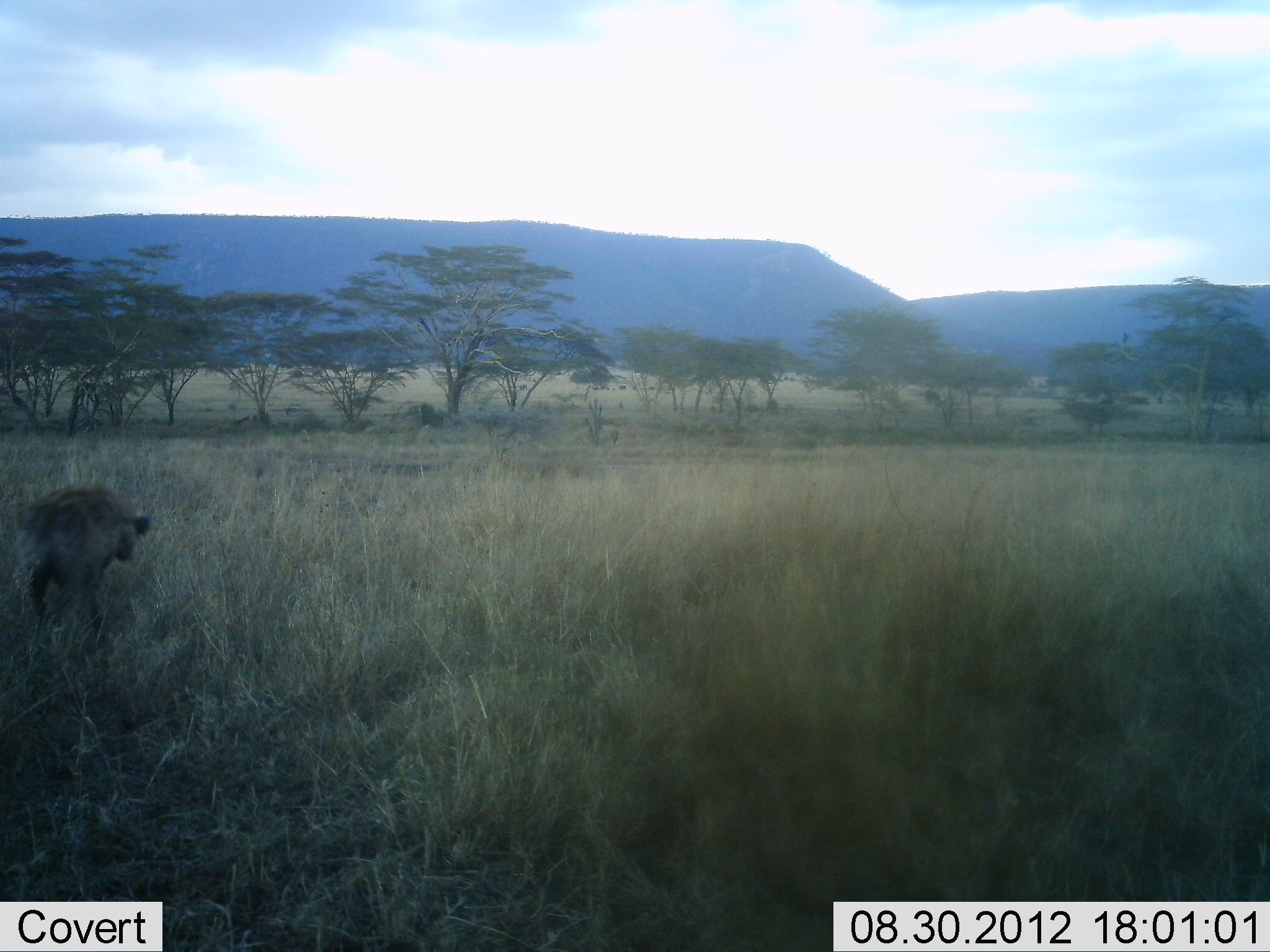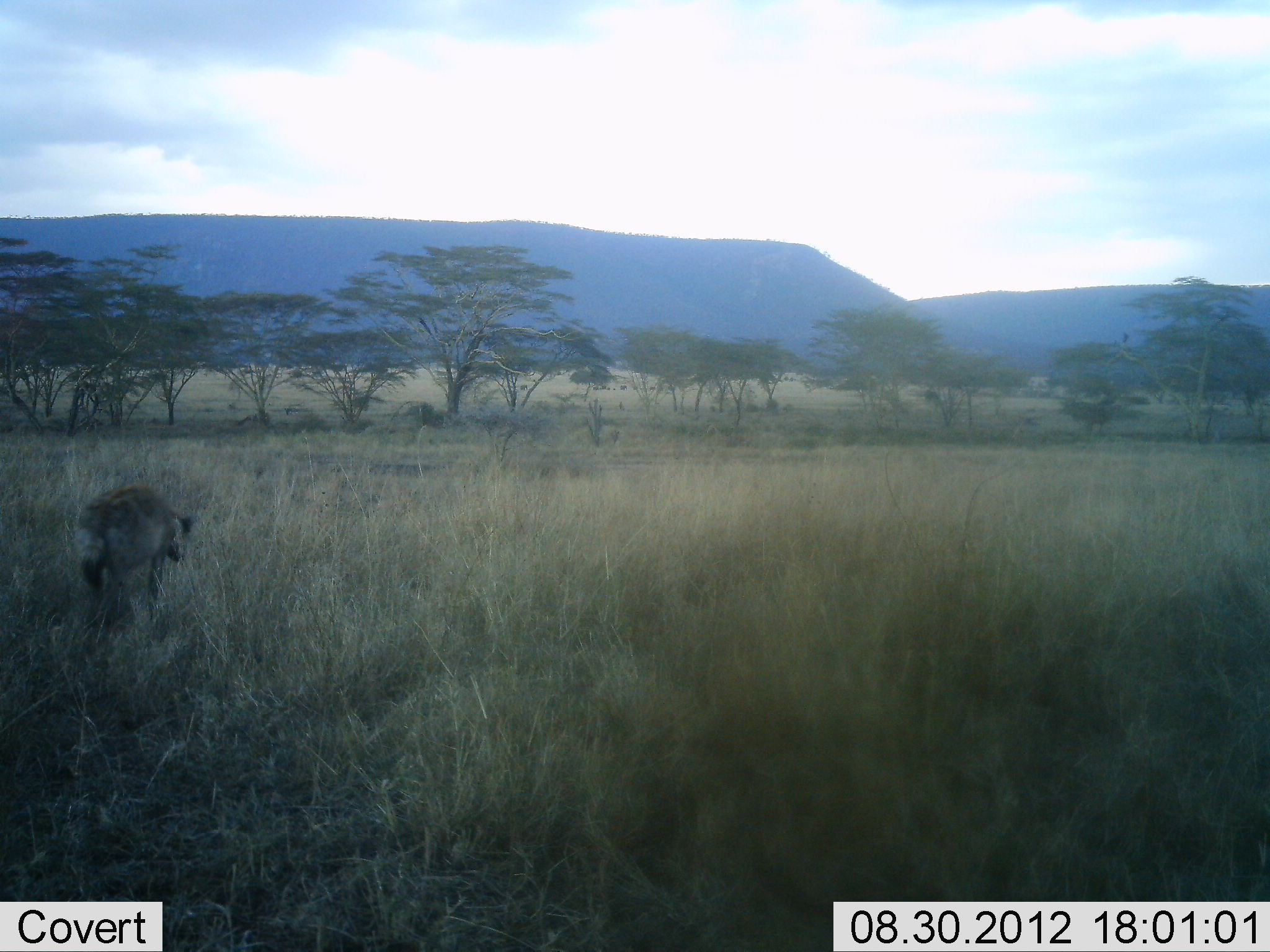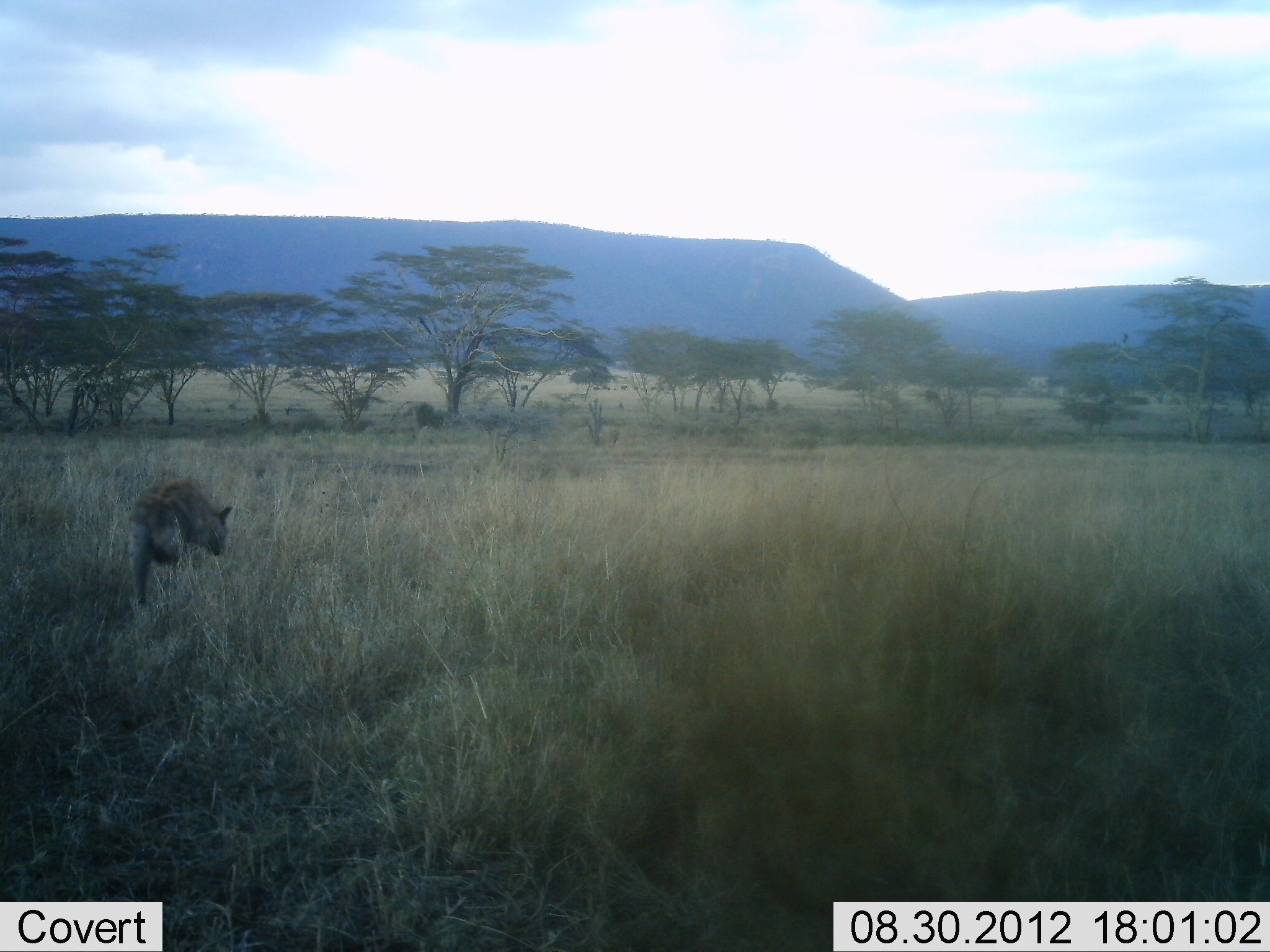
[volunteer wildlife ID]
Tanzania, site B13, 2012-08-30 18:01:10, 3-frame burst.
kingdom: Animalia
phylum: Chordata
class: Mammalia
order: Carnivora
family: Hyaenidae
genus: Crocuta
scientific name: Crocuta crocuta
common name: spotted hyena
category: hyenaspotted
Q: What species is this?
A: Hyenaspotted (spotted hyena) (Crocuta crocuta).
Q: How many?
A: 1.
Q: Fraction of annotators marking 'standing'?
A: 10%.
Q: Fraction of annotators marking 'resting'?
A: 0%.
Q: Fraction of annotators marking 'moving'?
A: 100%.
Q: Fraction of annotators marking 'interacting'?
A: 0%.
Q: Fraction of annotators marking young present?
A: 0%.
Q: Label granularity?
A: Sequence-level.